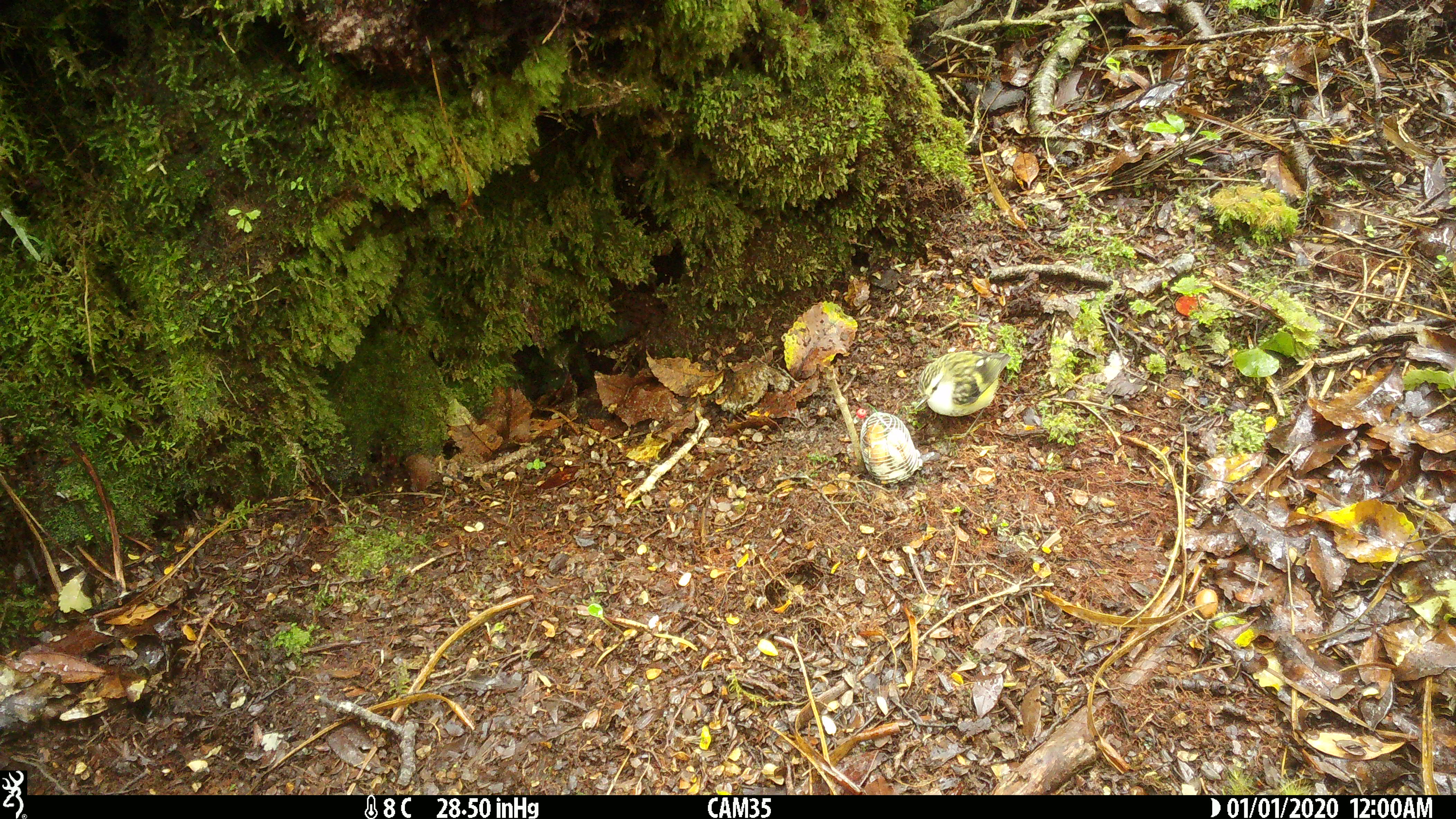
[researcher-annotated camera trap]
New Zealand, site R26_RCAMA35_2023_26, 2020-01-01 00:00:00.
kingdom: Animalia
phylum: Chordata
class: Aves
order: Passeriformes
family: Acanthisittidae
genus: Acanthisitta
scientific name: Acanthisitta chloris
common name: rifleman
Rifleman (Acanthisitta chloris).